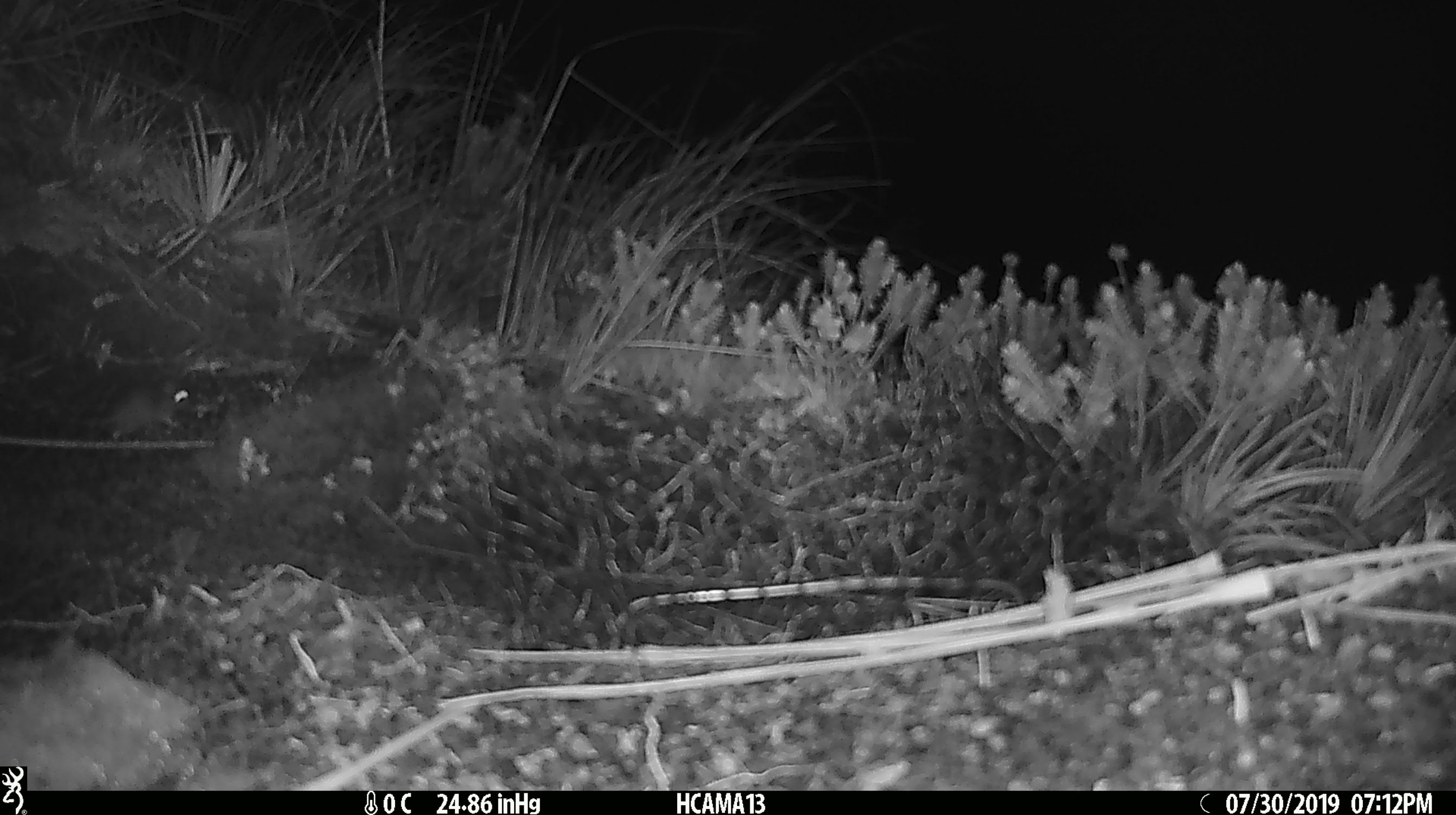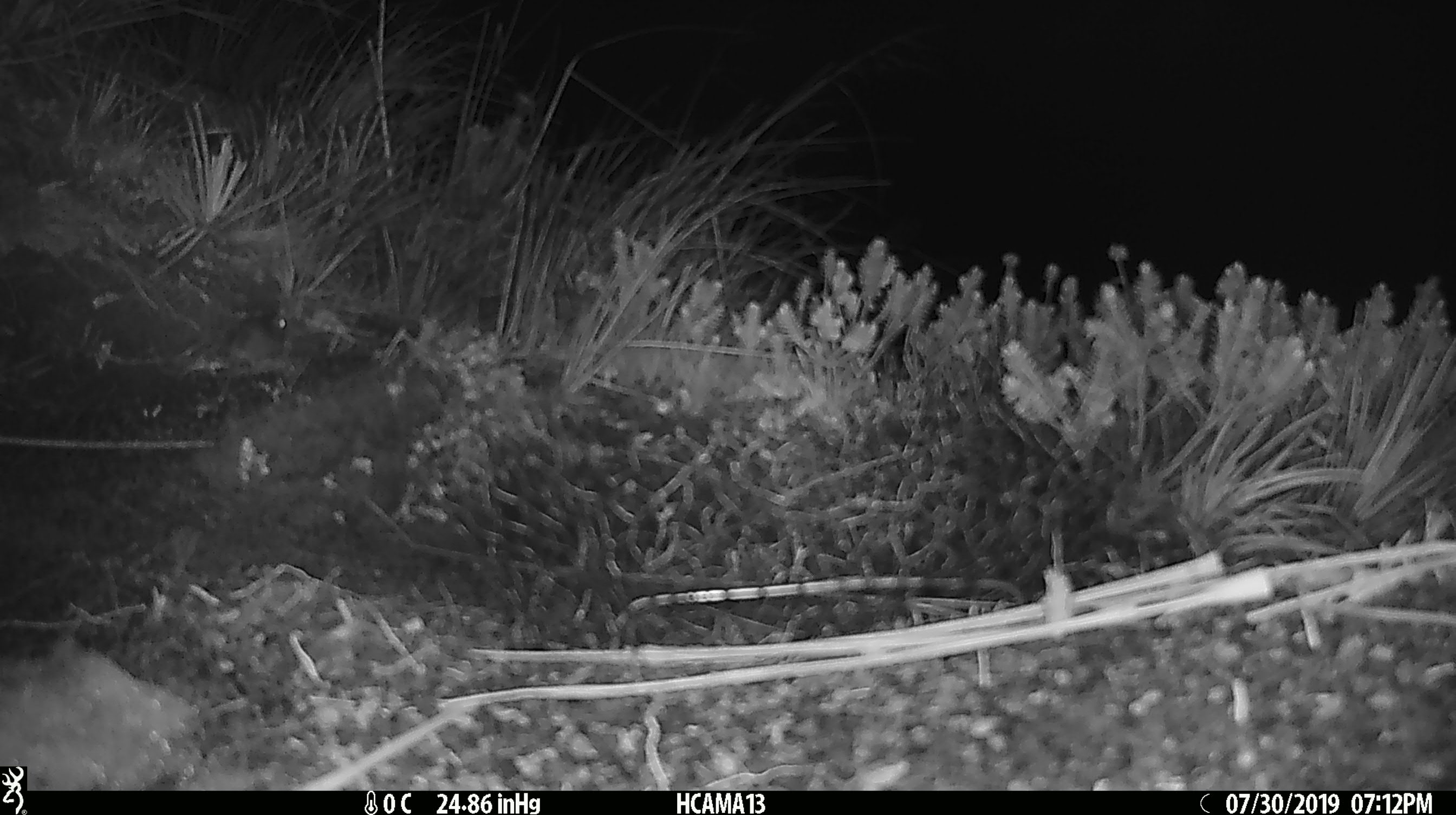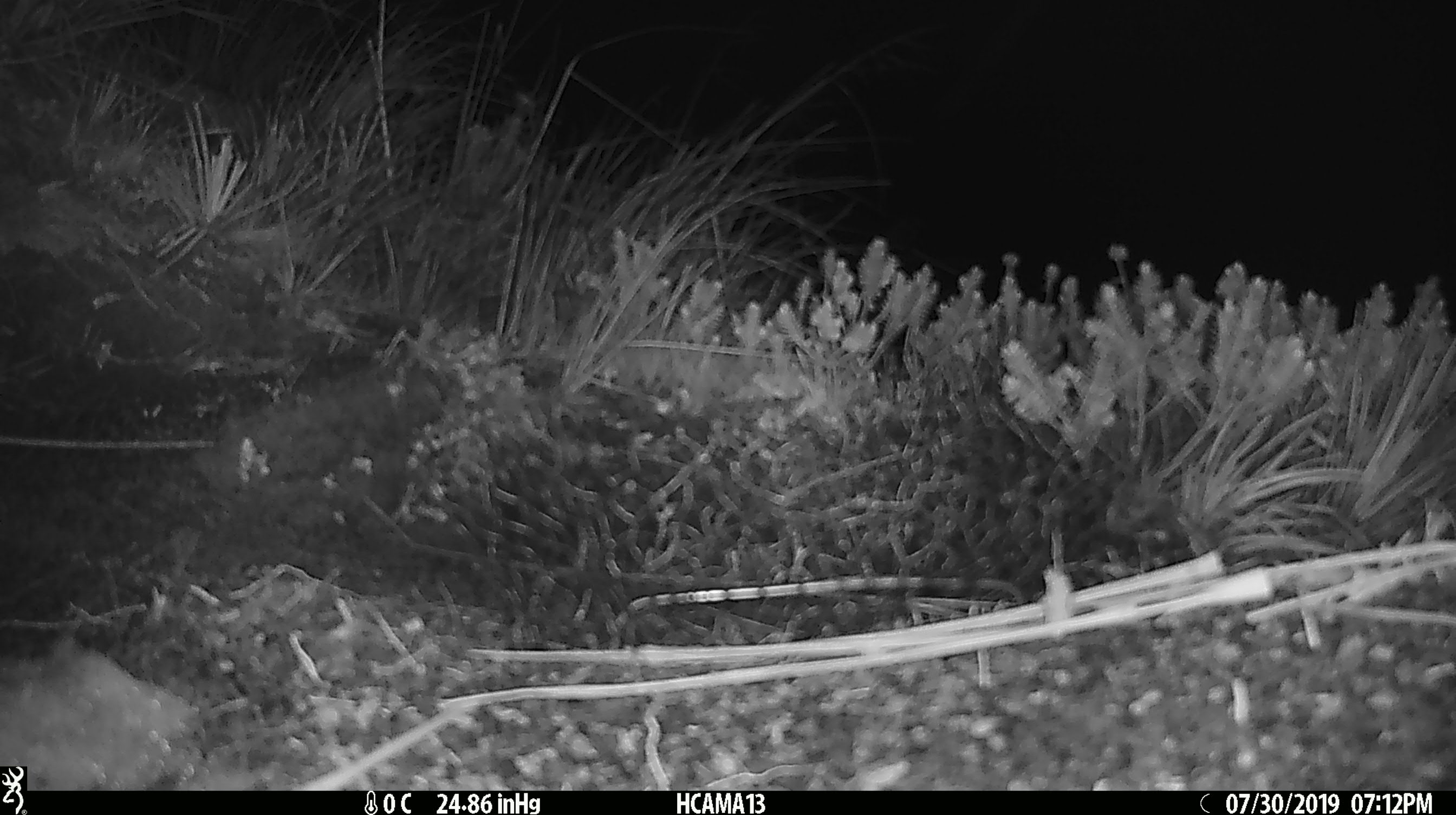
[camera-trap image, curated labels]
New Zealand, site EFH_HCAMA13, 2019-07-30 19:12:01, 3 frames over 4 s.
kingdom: Animalia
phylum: Chordata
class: Mammalia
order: Rodentia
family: Muridae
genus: Mus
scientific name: Mus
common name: mouse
Mouse (Mus).